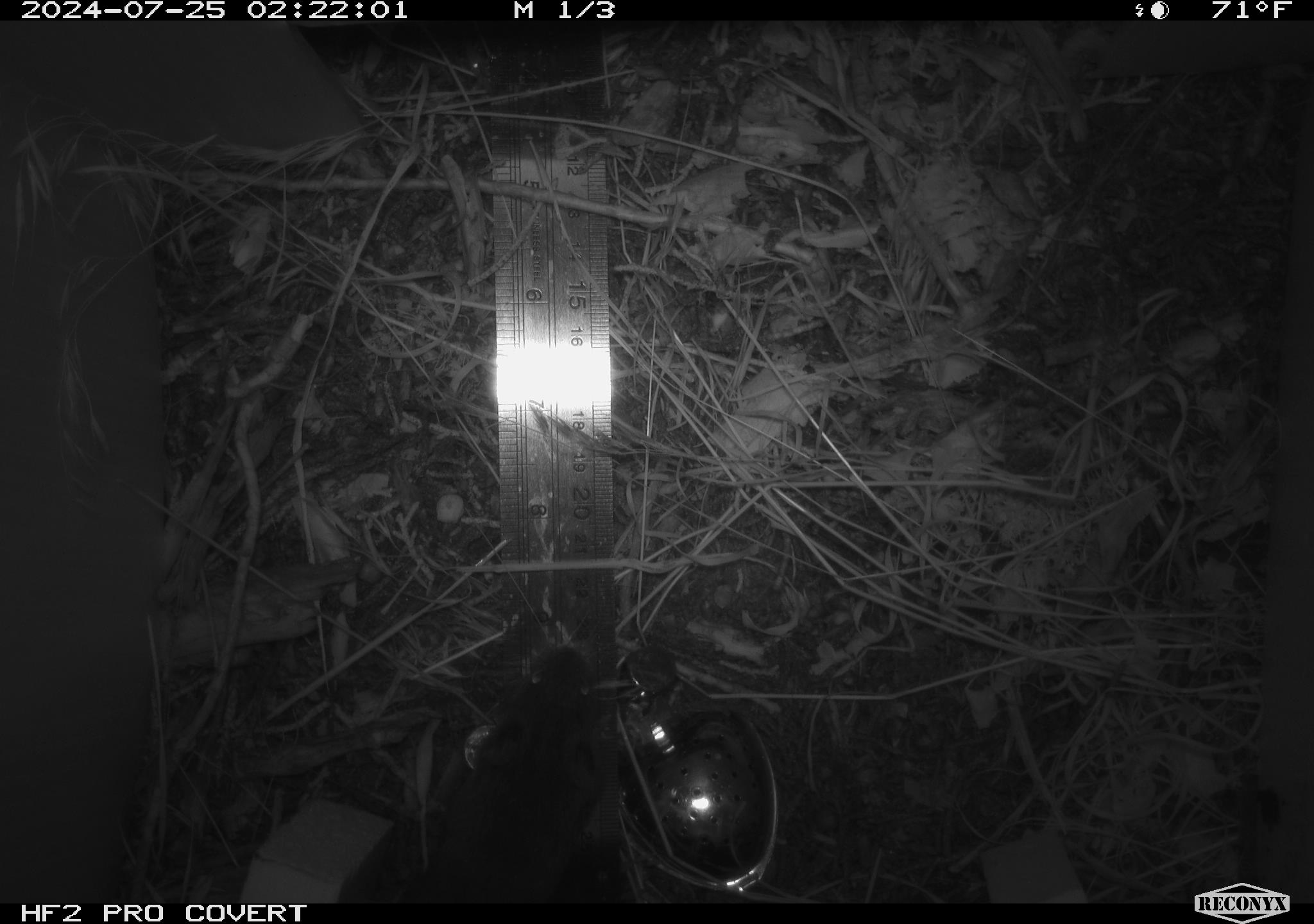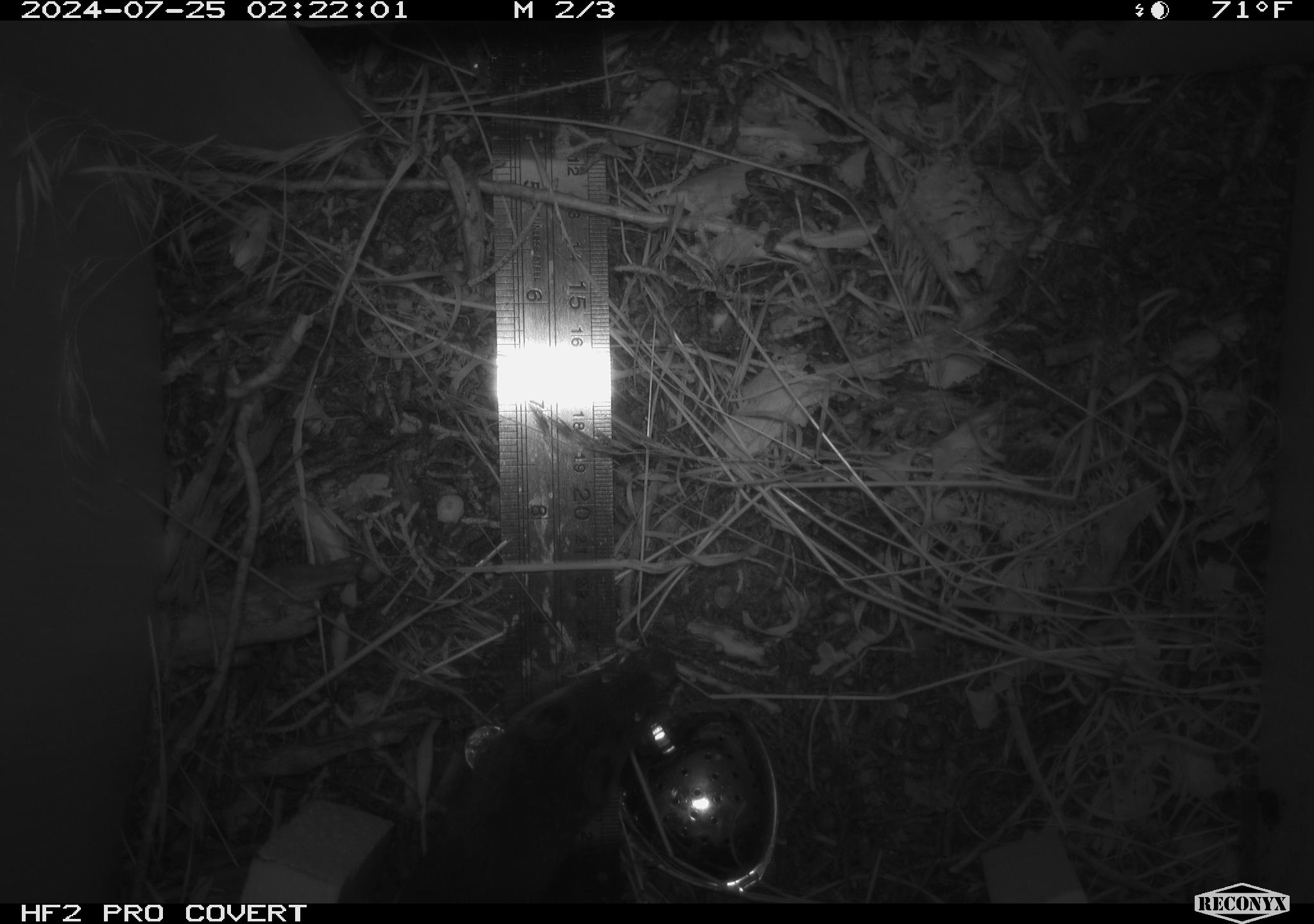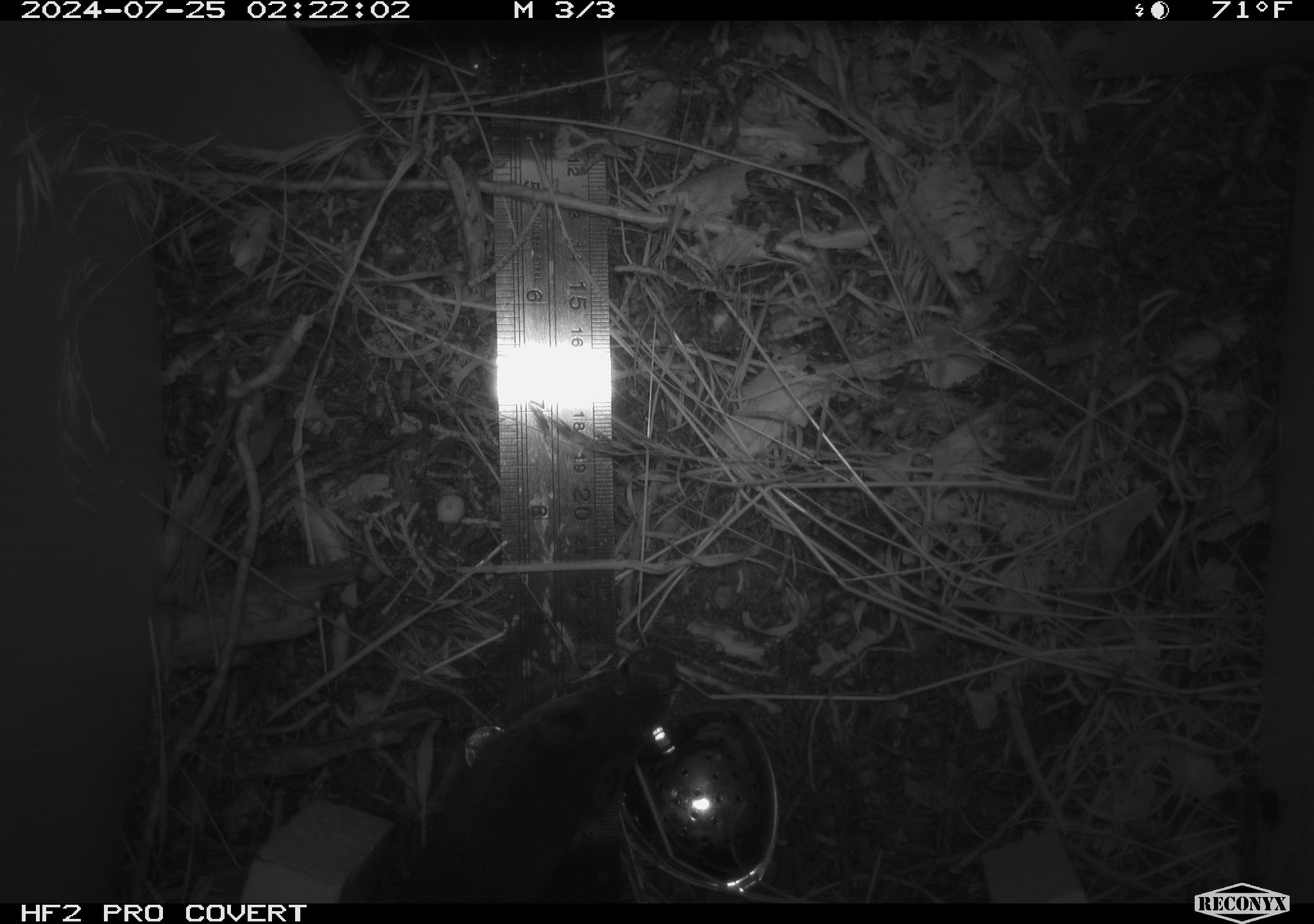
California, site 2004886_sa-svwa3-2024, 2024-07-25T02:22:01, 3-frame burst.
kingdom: Animalia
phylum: Chordata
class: Mammalia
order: Rodentia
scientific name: Rodentia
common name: mouse species